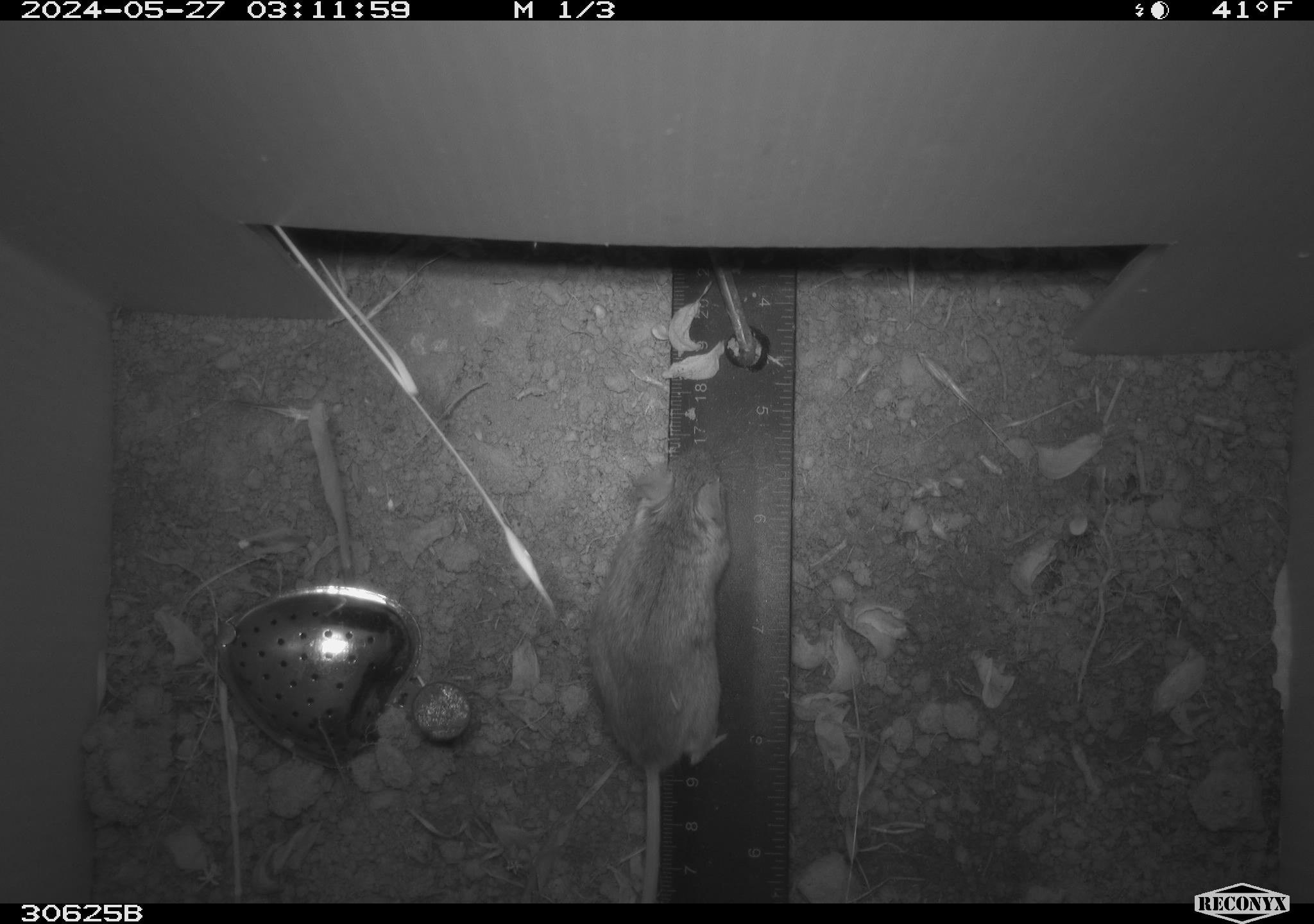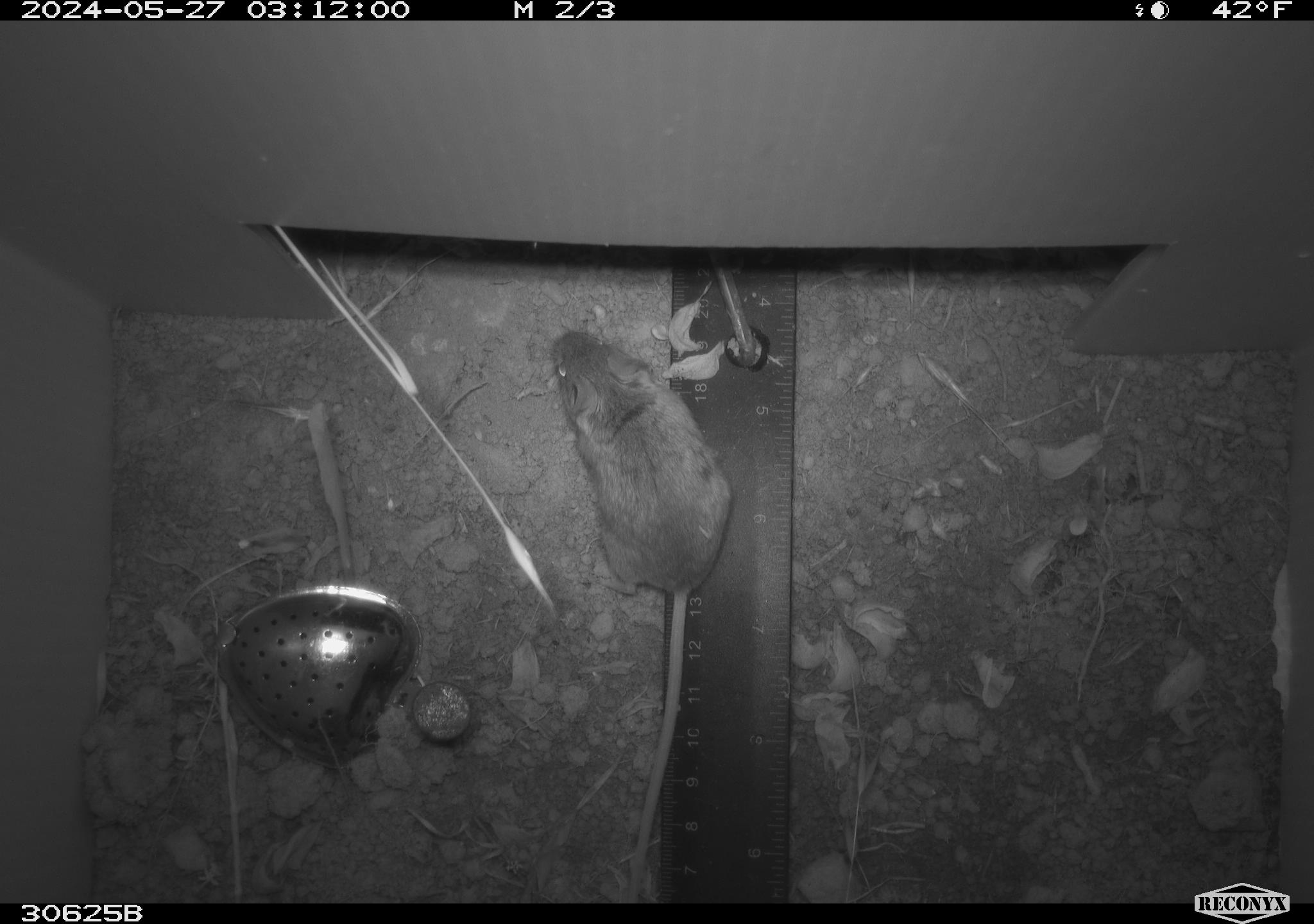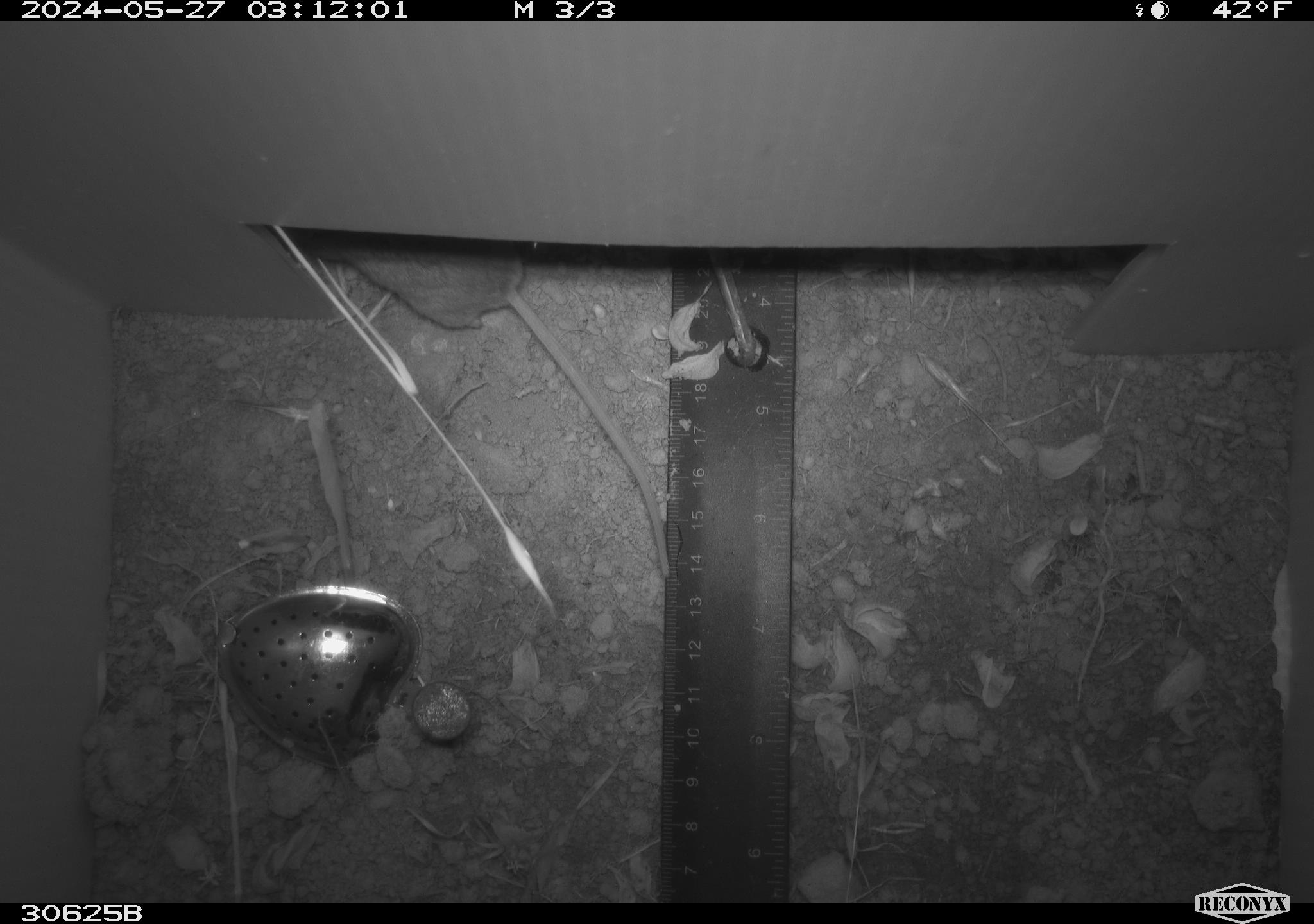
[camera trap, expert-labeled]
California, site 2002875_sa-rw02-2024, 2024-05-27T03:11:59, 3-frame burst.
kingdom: Animalia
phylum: Chordata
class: Mammalia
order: Rodentia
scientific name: Rodentia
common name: mouse species